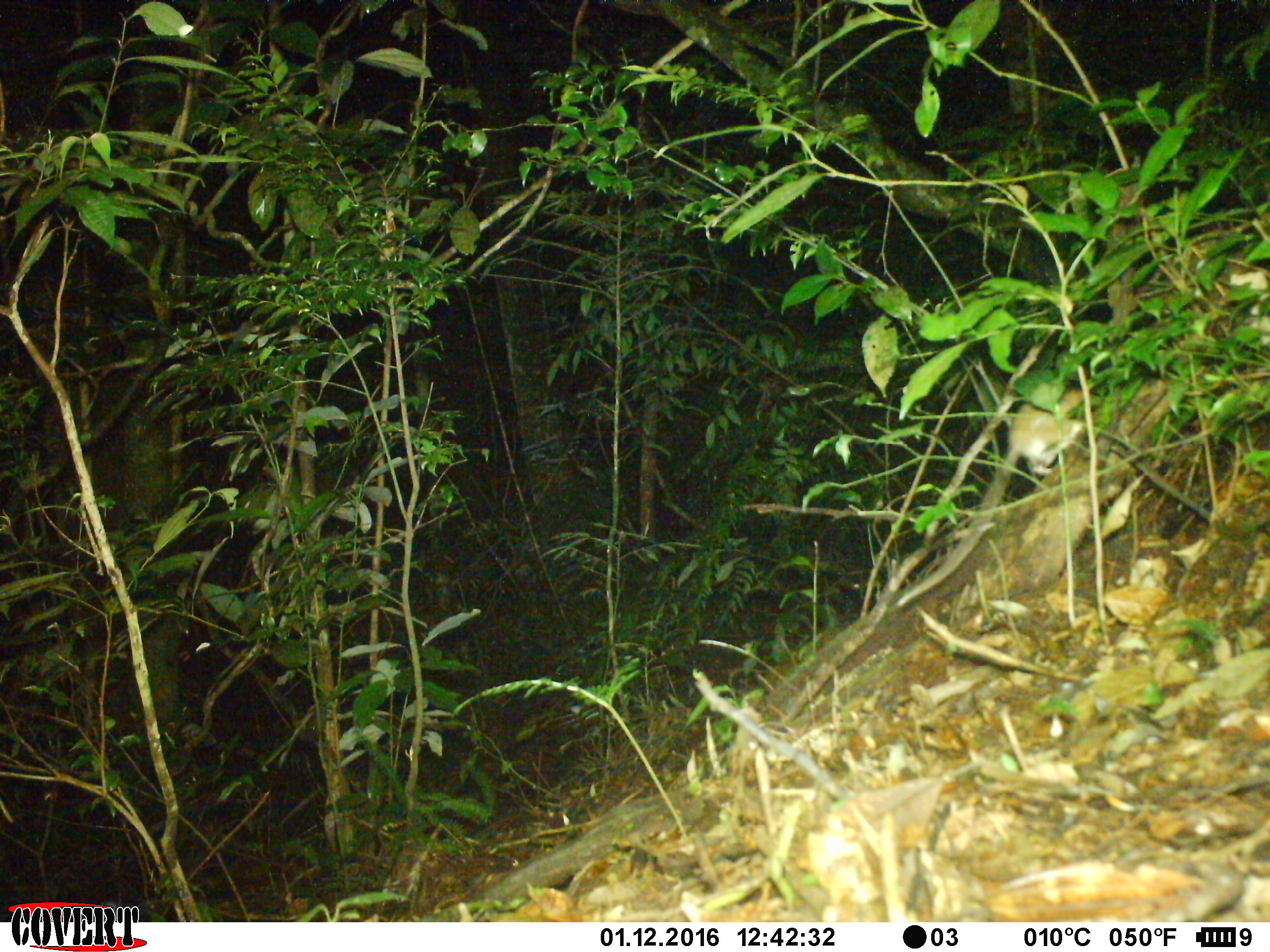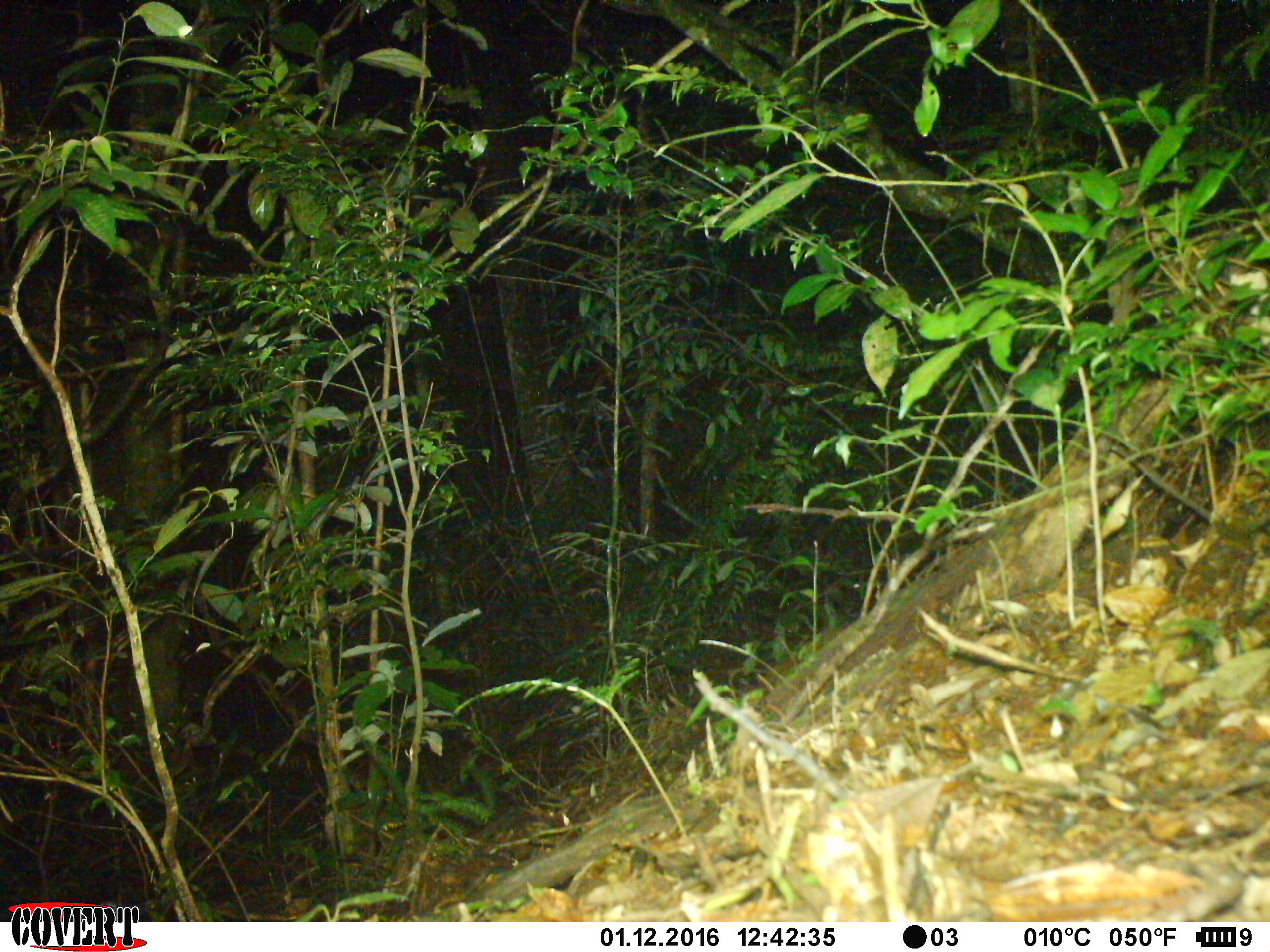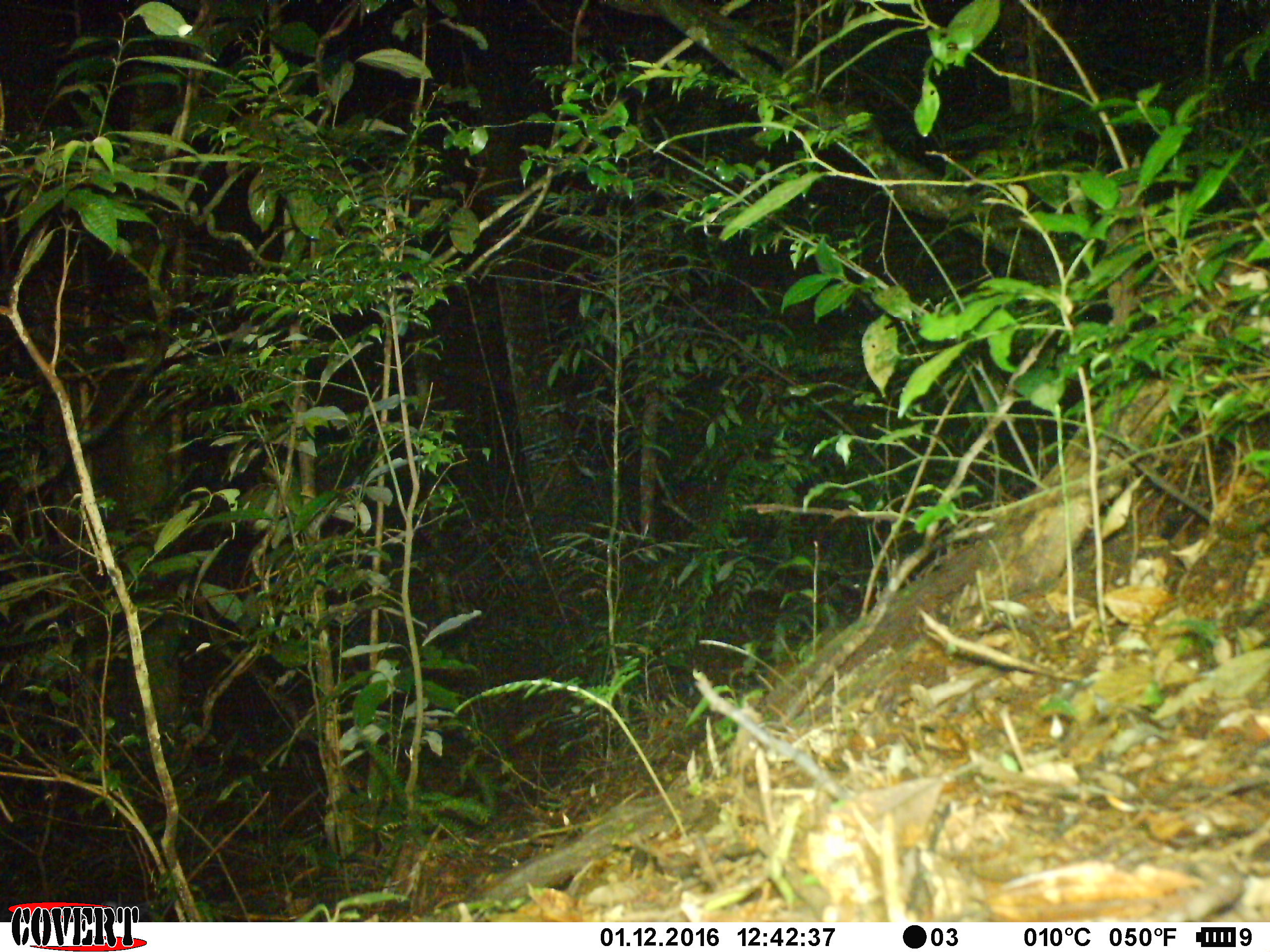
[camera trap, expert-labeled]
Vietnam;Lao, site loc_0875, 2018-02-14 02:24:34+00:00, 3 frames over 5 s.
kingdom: Animalia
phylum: Chordata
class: Mammalia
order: Rodentia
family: Muridae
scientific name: Muridae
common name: old-world mice and rats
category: unidentified murid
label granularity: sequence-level